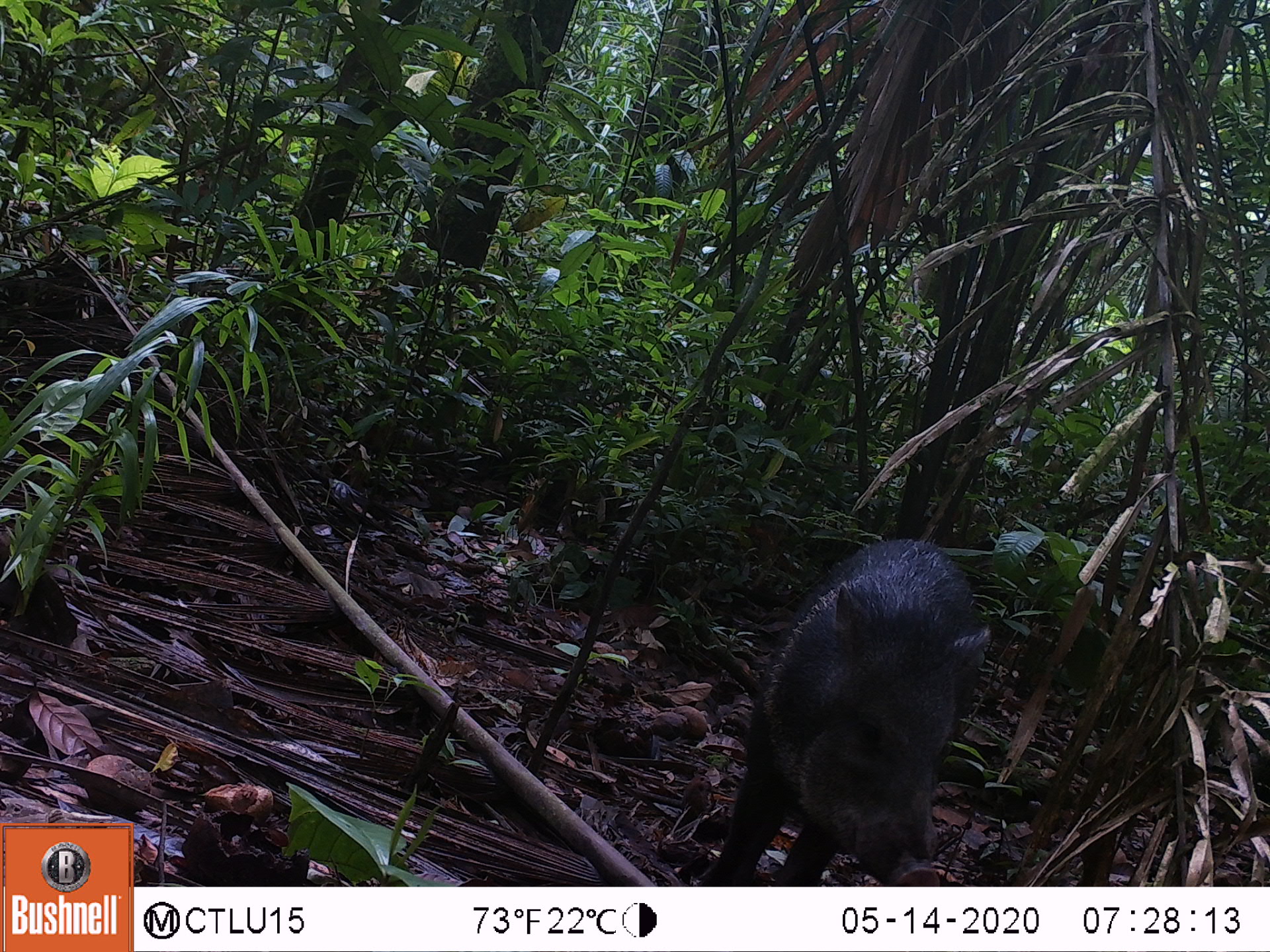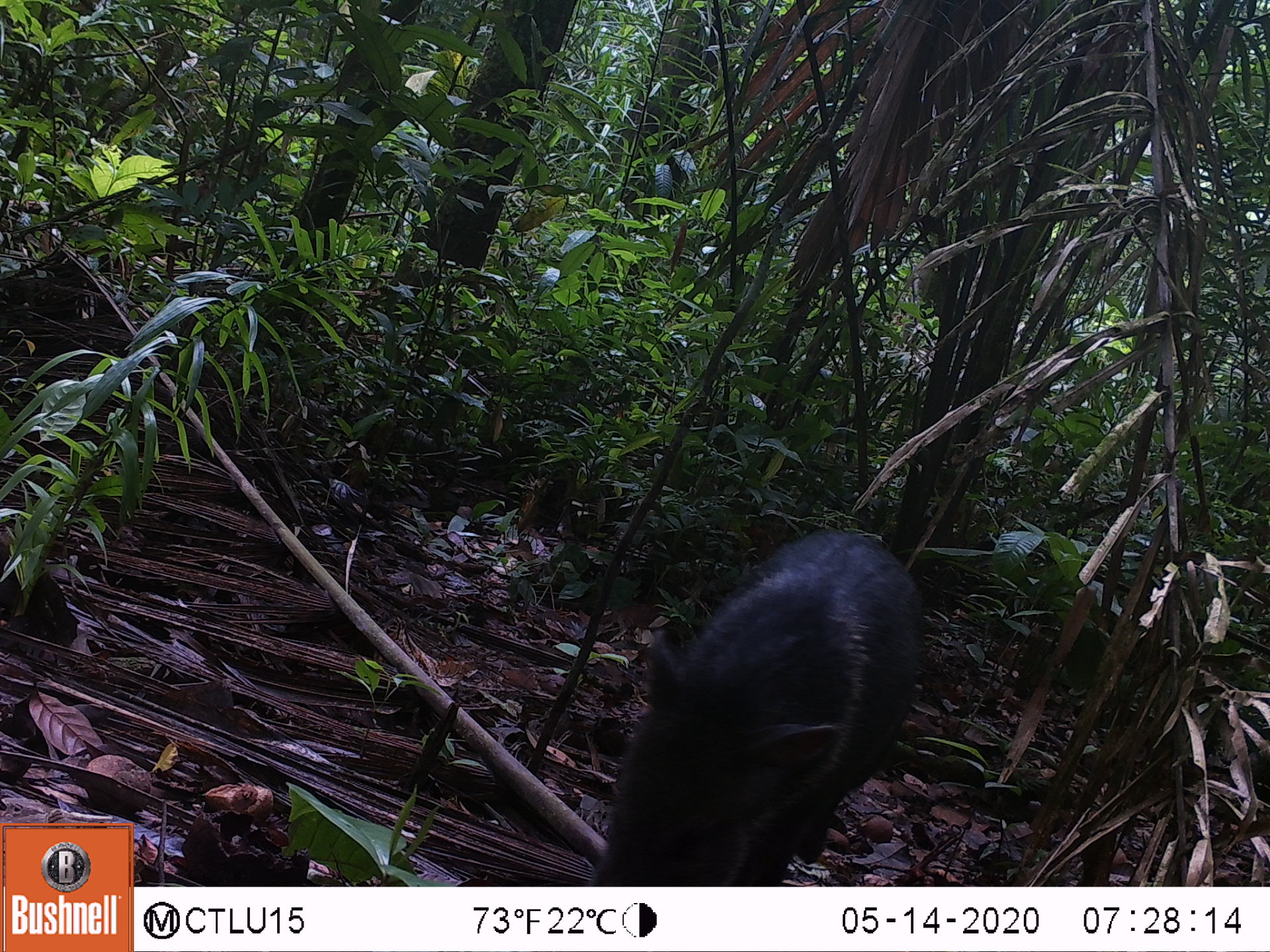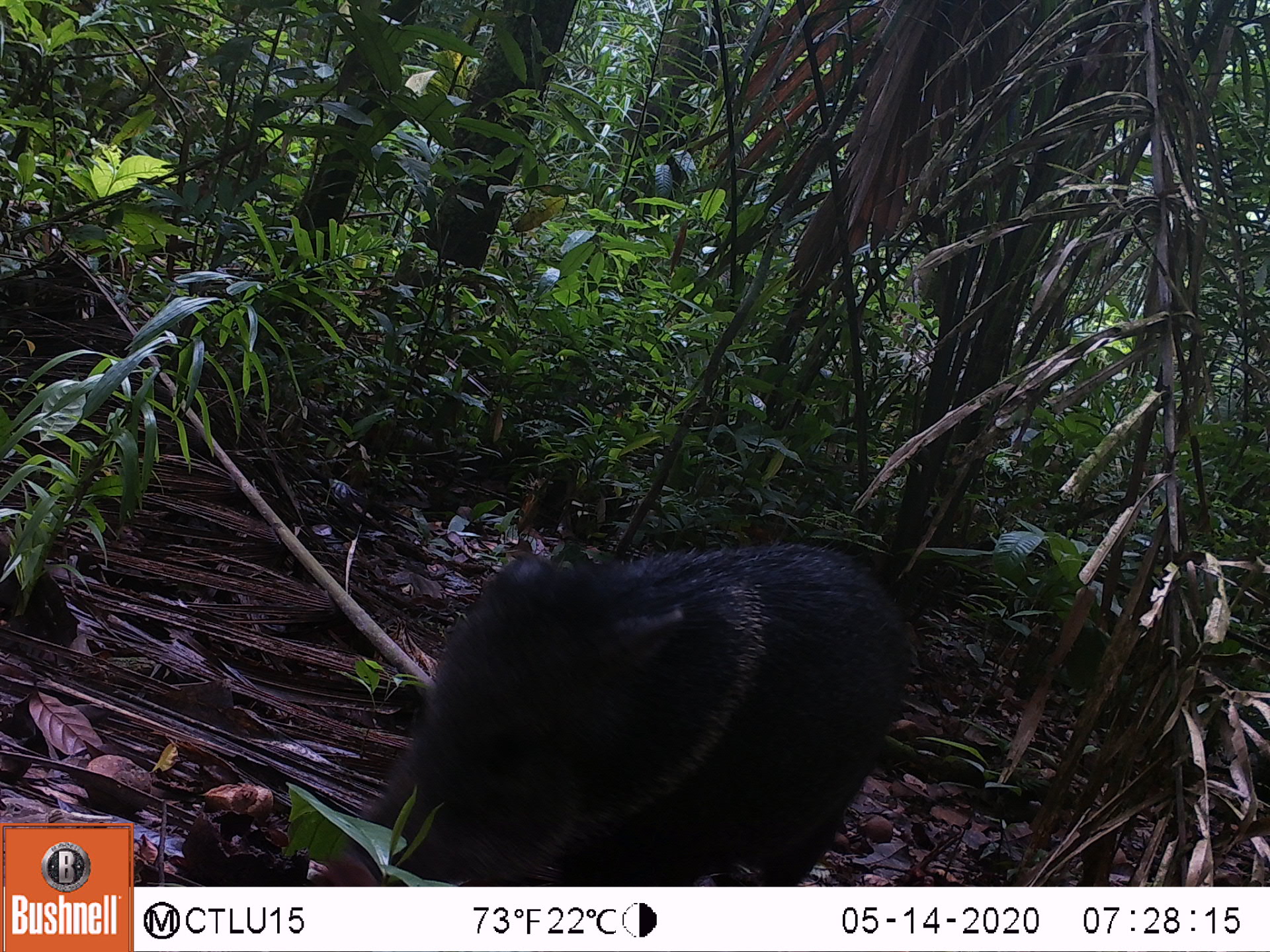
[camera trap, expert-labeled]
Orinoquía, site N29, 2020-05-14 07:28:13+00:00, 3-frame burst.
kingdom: Animalia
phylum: Chordata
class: Mammalia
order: Artiodactyla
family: Tayassuidae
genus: Pecari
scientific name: Pecari tajacu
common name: collared peccary